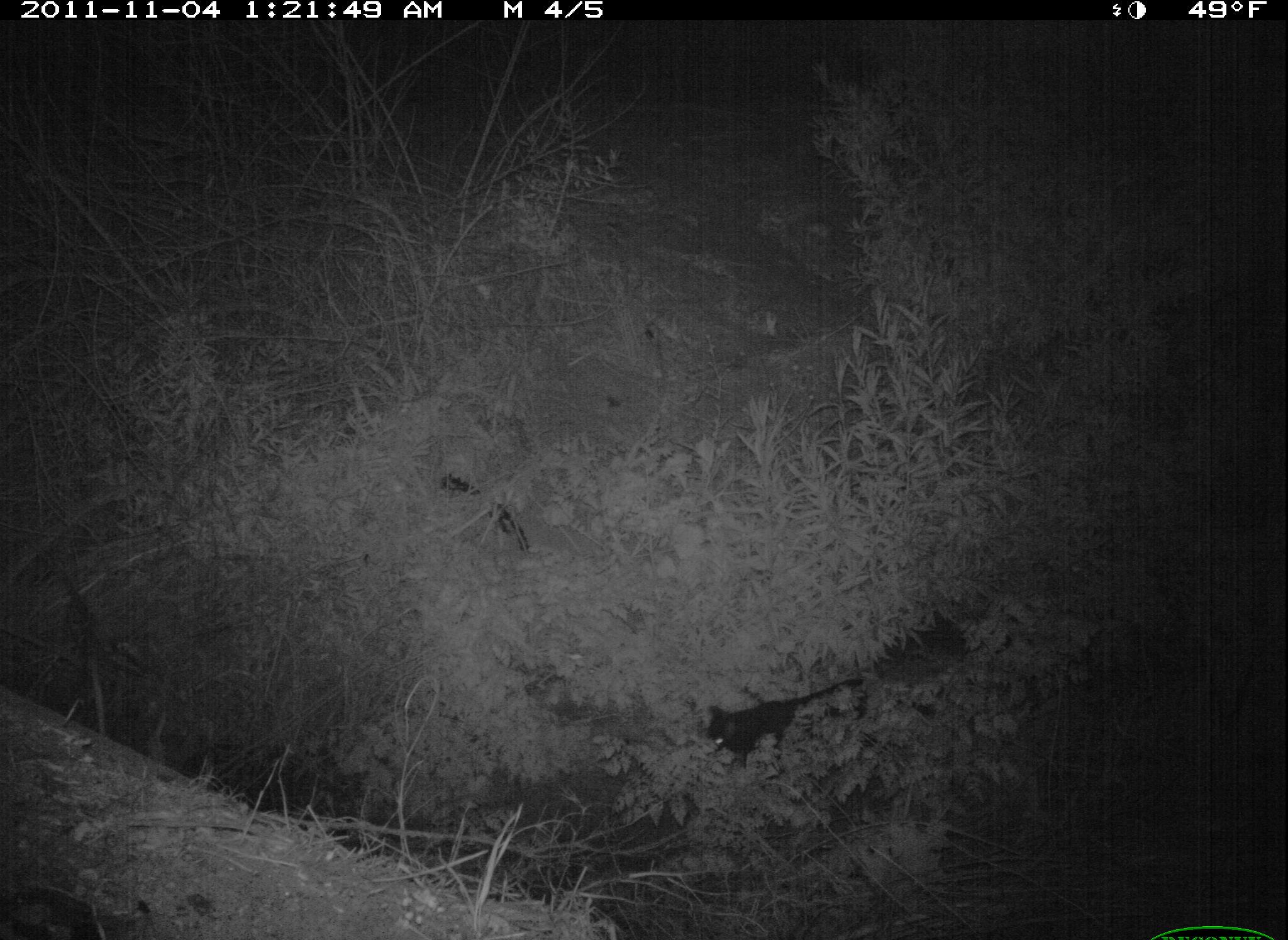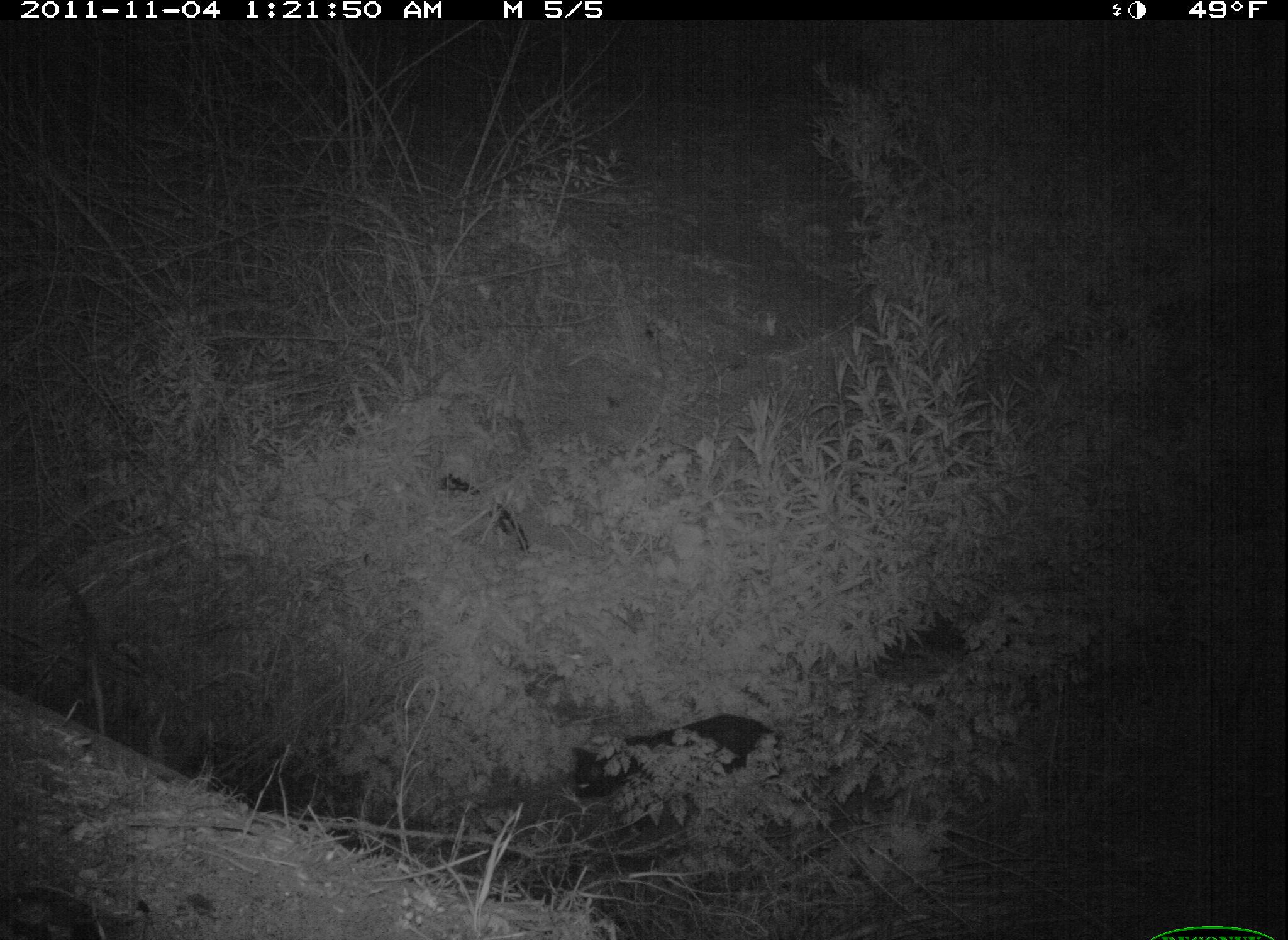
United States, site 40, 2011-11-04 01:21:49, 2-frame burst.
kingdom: Animalia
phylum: Chordata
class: Mammalia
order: Carnivora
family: Felidae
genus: Felis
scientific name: Felis catus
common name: cat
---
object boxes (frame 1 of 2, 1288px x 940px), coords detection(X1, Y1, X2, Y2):
cat: detection(692, 659, 892, 781)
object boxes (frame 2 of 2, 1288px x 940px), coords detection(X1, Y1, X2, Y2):
cat: detection(559, 704, 787, 822)